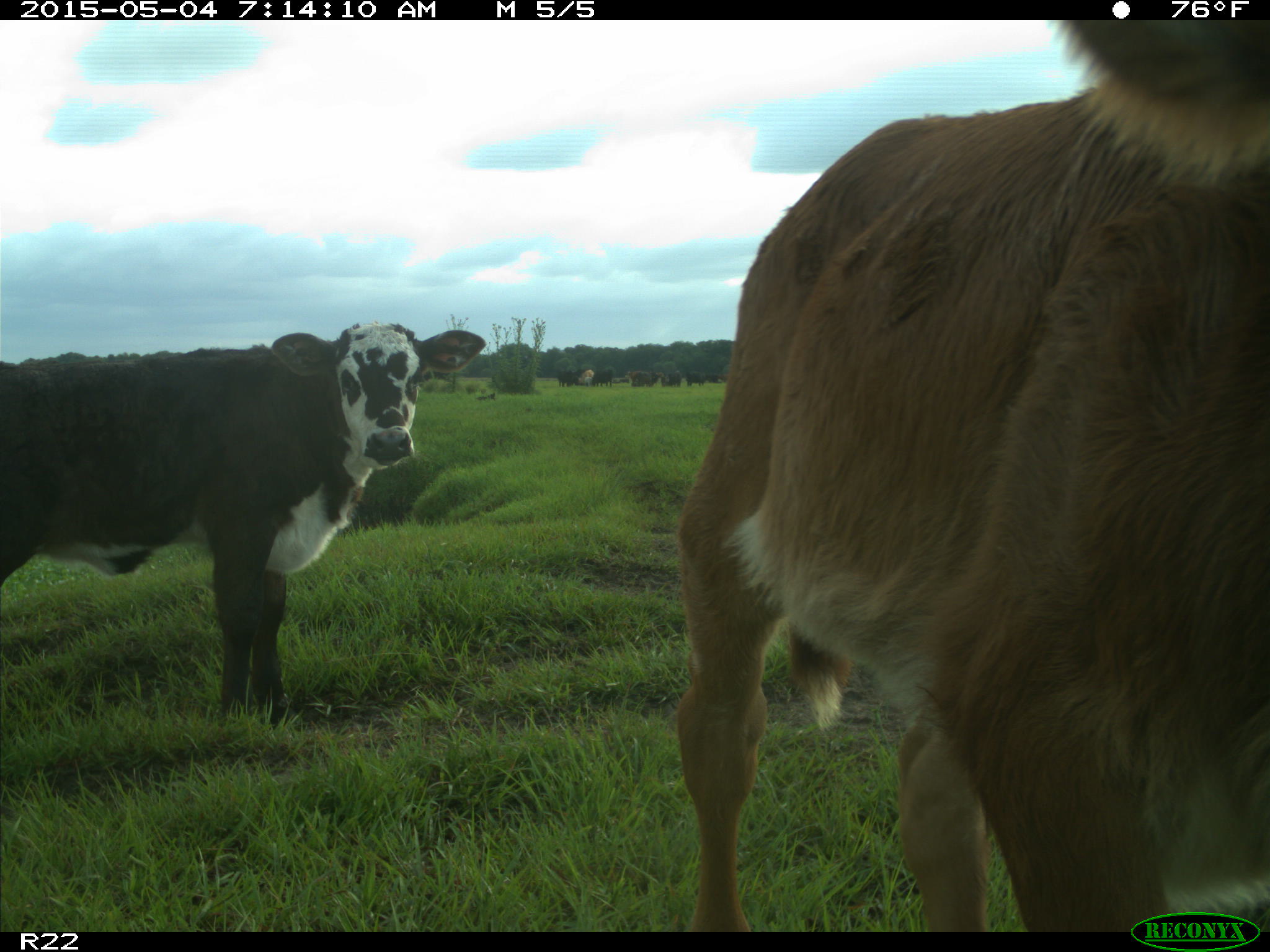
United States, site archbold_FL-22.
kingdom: Animalia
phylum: Chordata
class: Mammalia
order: Artiodactyla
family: Bovidae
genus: Bos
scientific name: Bos taurus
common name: domestic cow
Bos taurus (domestic cow).